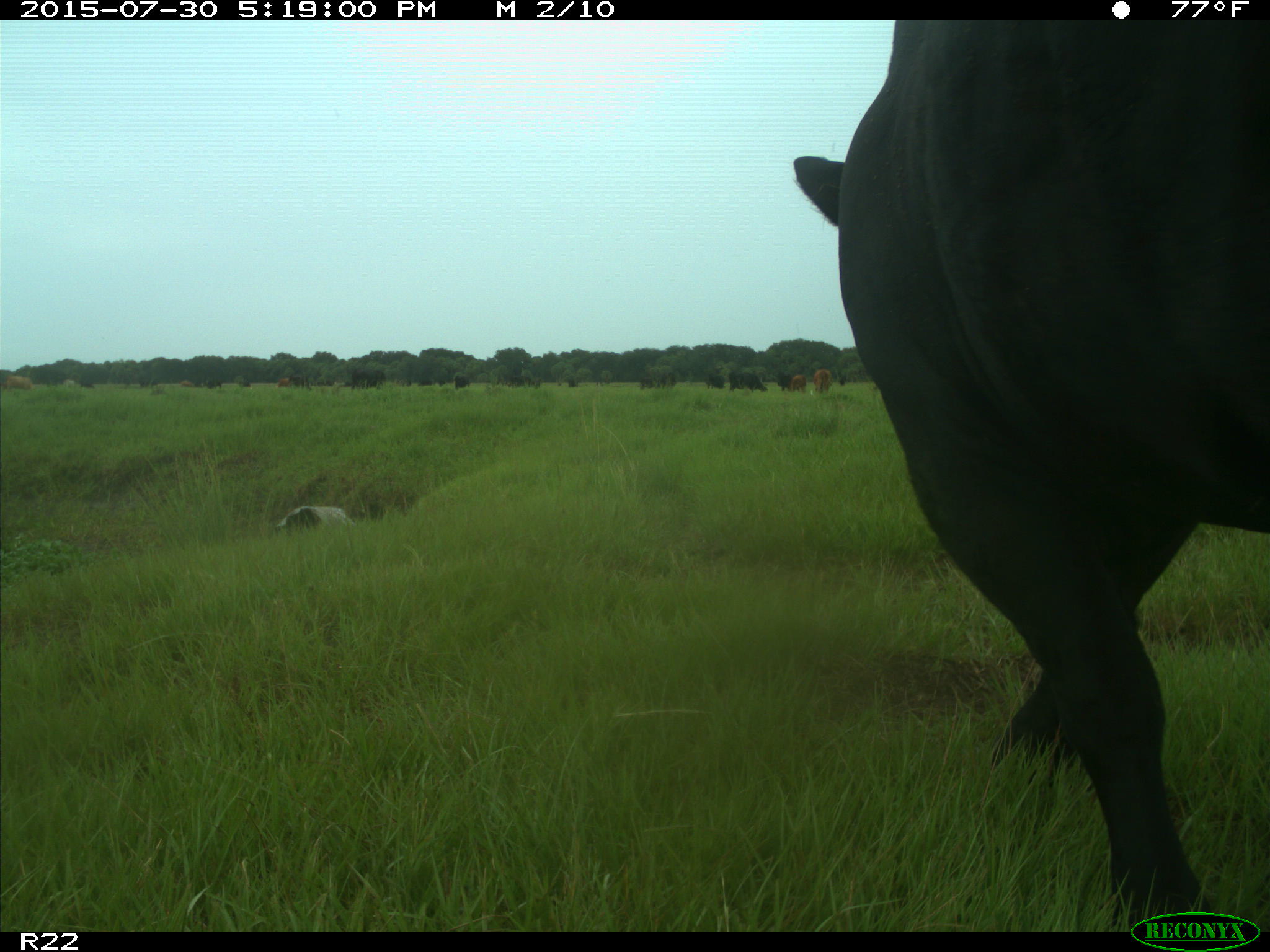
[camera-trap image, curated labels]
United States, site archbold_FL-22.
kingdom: Animalia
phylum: Chordata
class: Mammalia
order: Artiodactyla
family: Bovidae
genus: Bos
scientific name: Bos taurus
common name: domestic cow